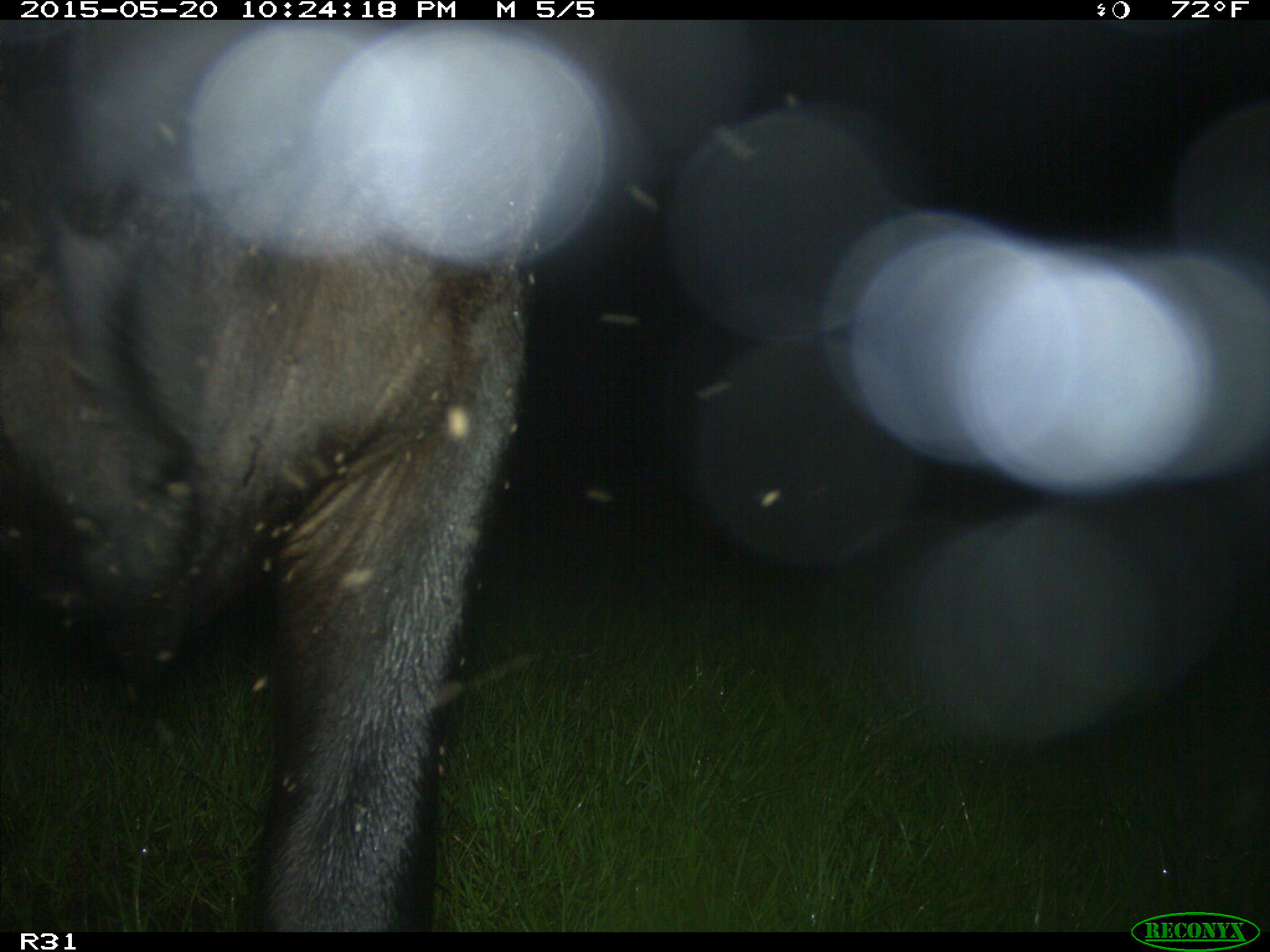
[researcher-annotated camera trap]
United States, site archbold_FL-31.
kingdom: Animalia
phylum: Chordata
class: Mammalia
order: Artiodactyla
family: Bovidae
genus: Bos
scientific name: Bos taurus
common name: domestic cow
Bos taurus (domestic cow).